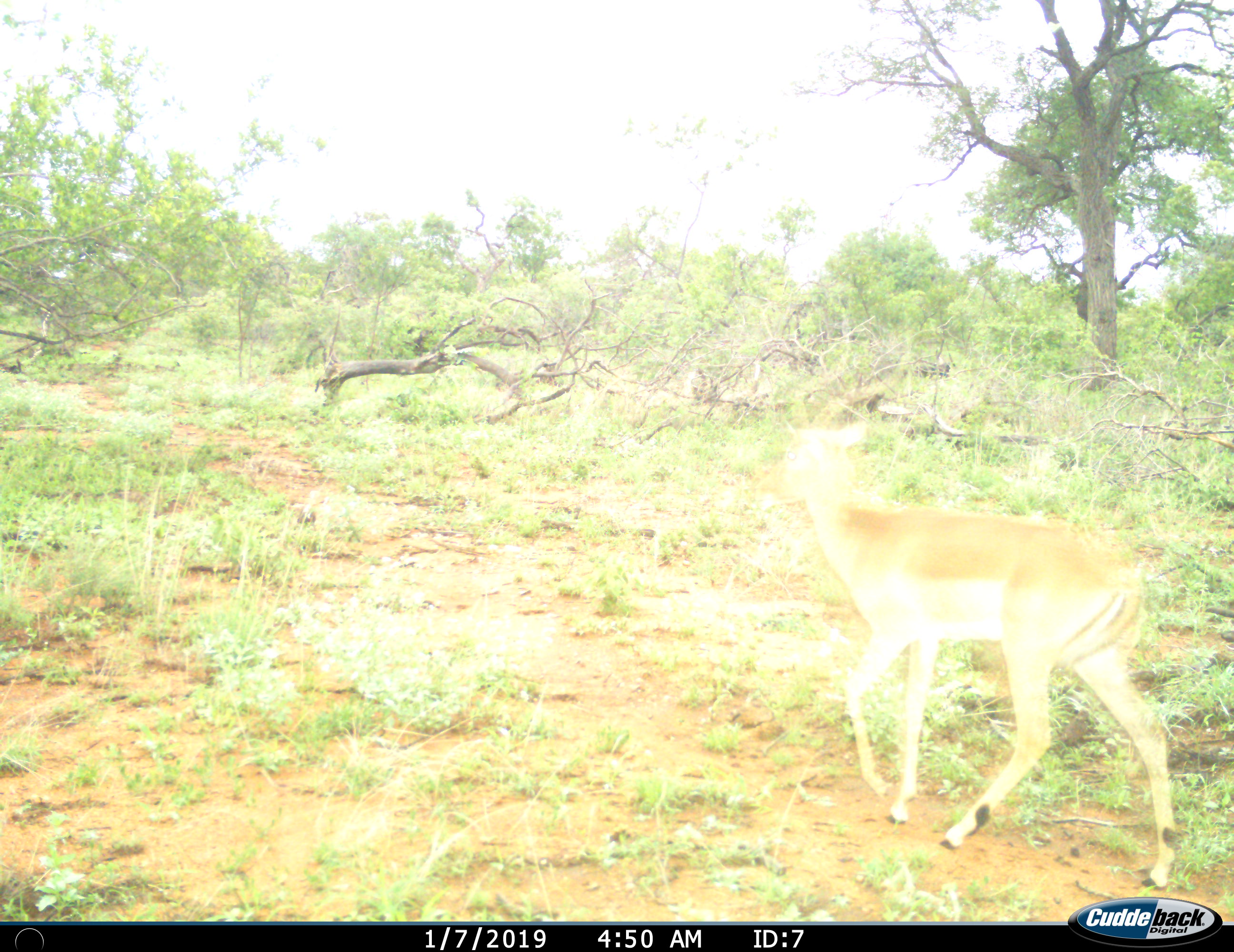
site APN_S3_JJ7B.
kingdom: Animalia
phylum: Chordata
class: Mammalia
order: Artiodactyla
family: Bovidae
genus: Aepyceros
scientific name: Aepyceros melampus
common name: impala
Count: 1.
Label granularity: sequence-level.